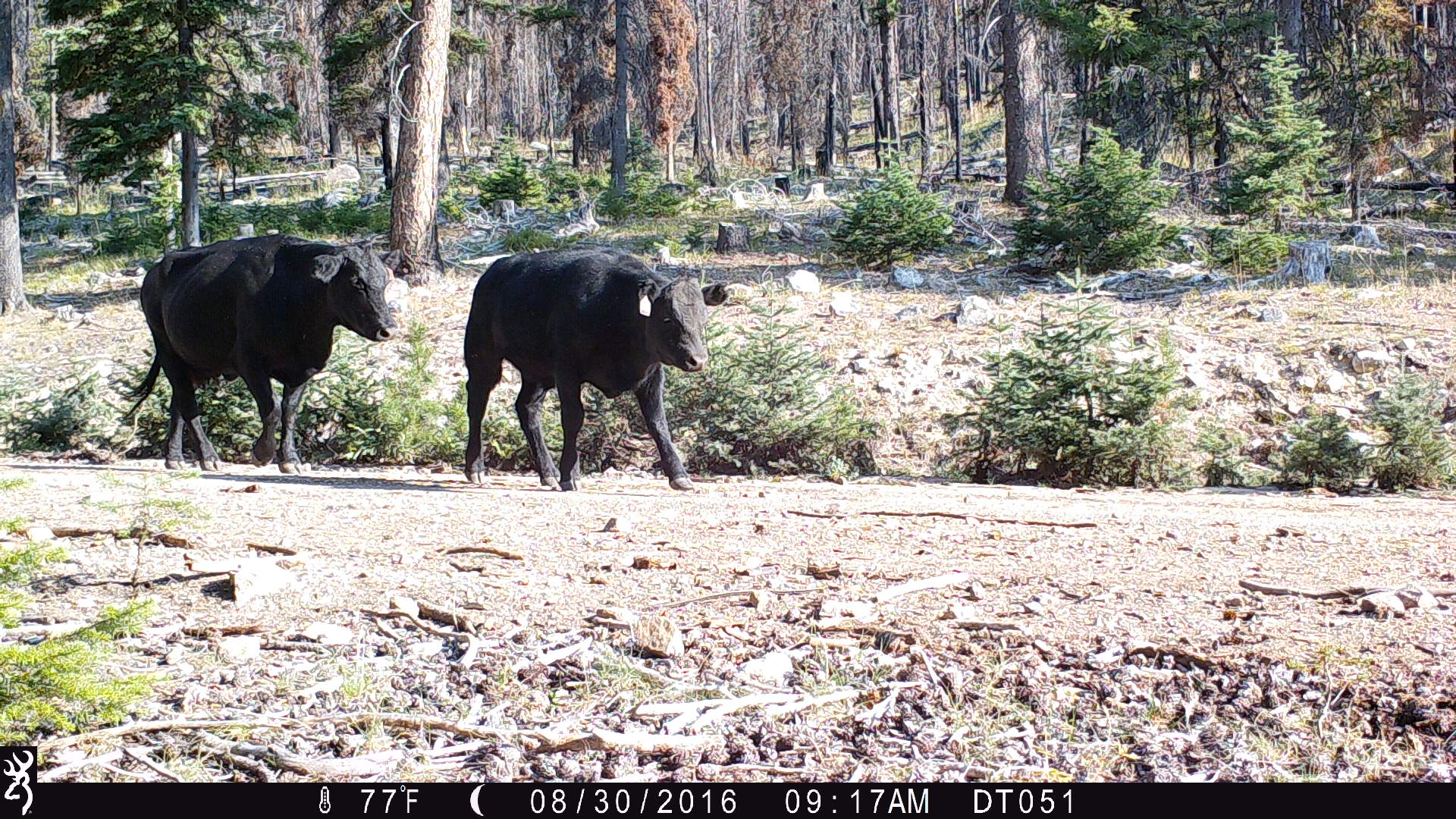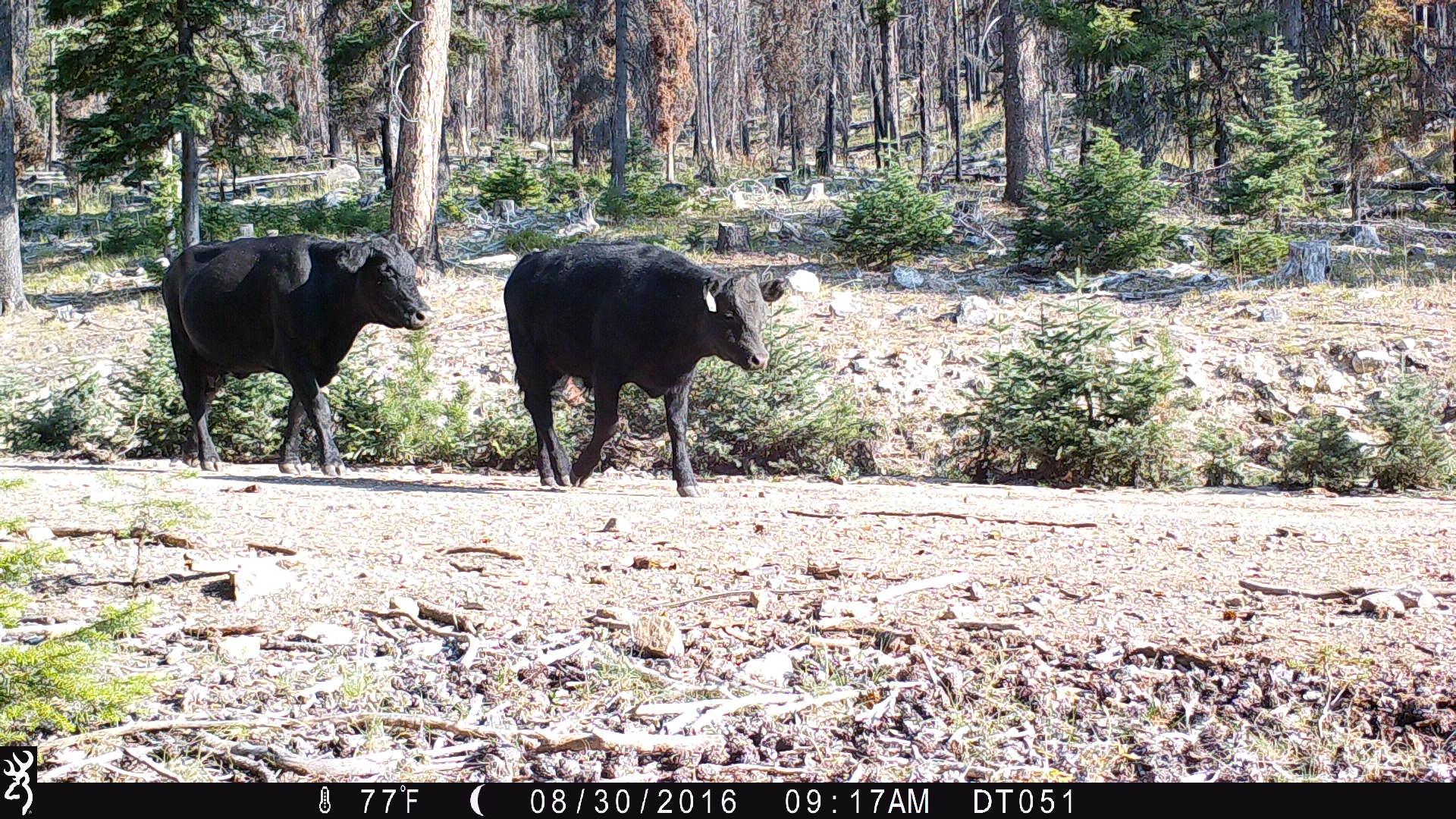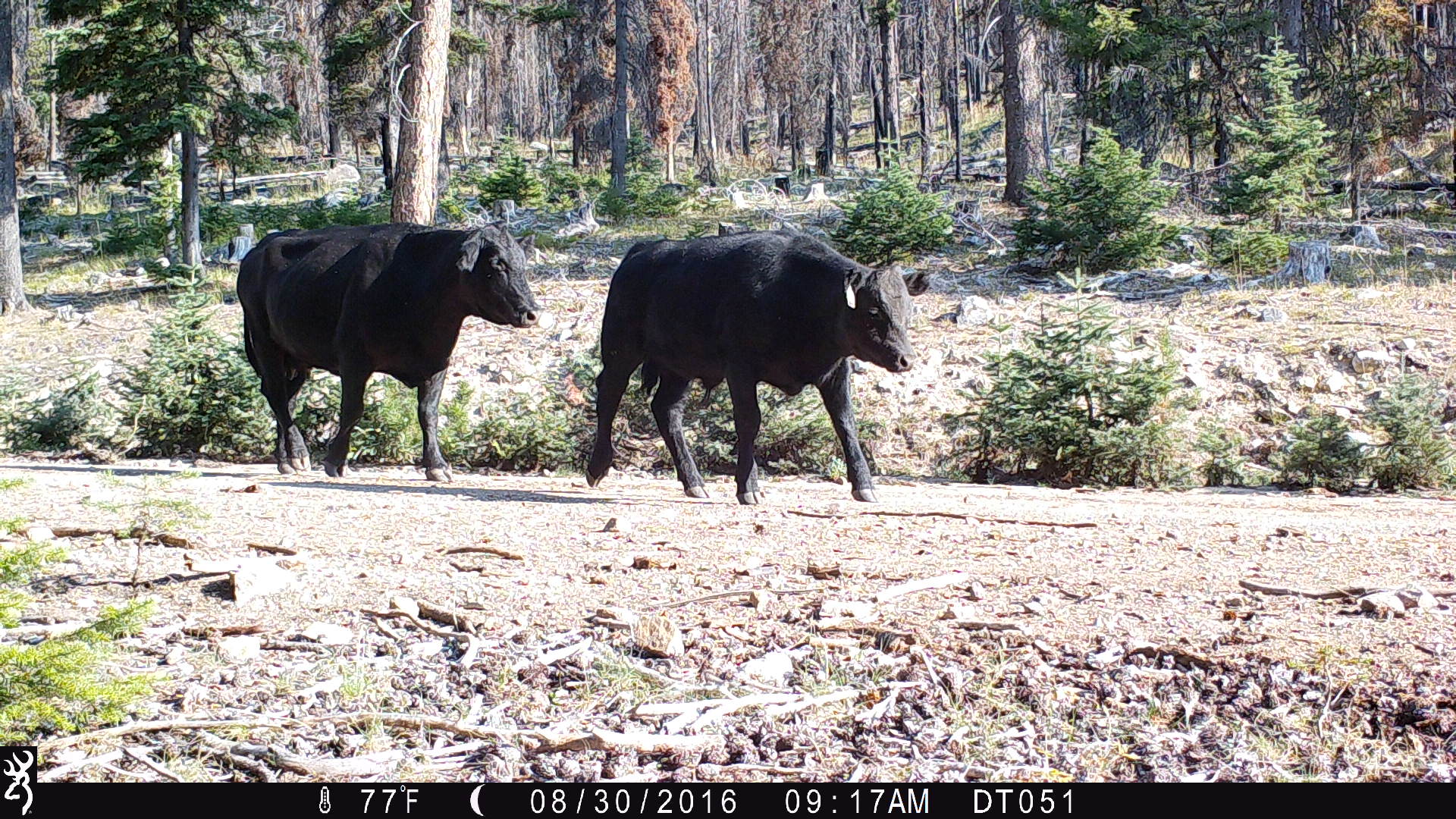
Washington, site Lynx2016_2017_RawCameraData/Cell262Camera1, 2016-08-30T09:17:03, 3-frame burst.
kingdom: Animalia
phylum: Chordata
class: Mammalia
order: Artiodactyla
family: Bovidae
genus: Bos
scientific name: Bos taurus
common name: domestic cattle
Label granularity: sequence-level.